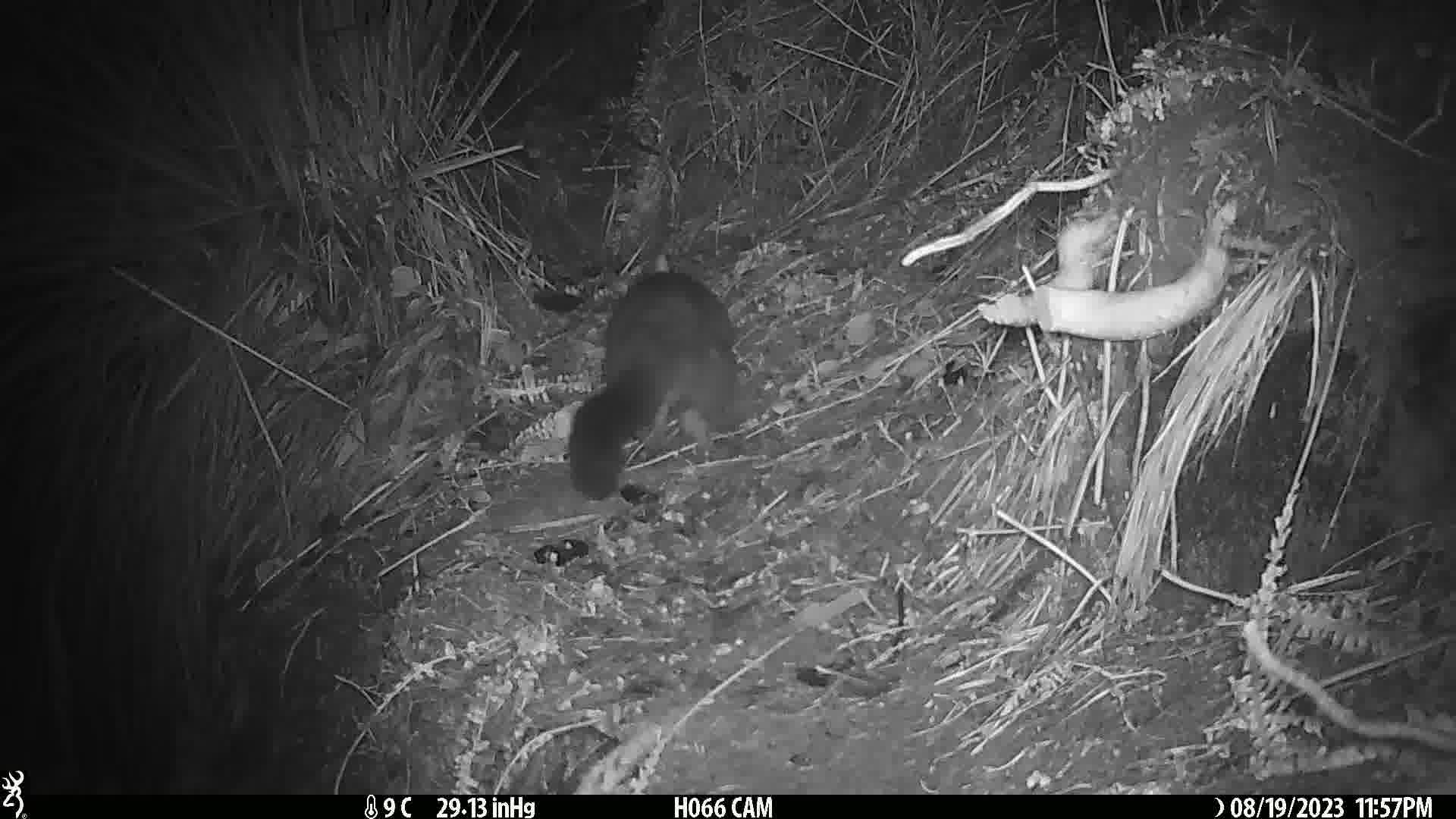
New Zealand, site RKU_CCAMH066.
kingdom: Animalia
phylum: Chordata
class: Mammalia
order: Diprotodontia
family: Phalangeridae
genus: Trichosurus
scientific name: Trichosurus vulpecula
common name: common brushtail possum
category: possum